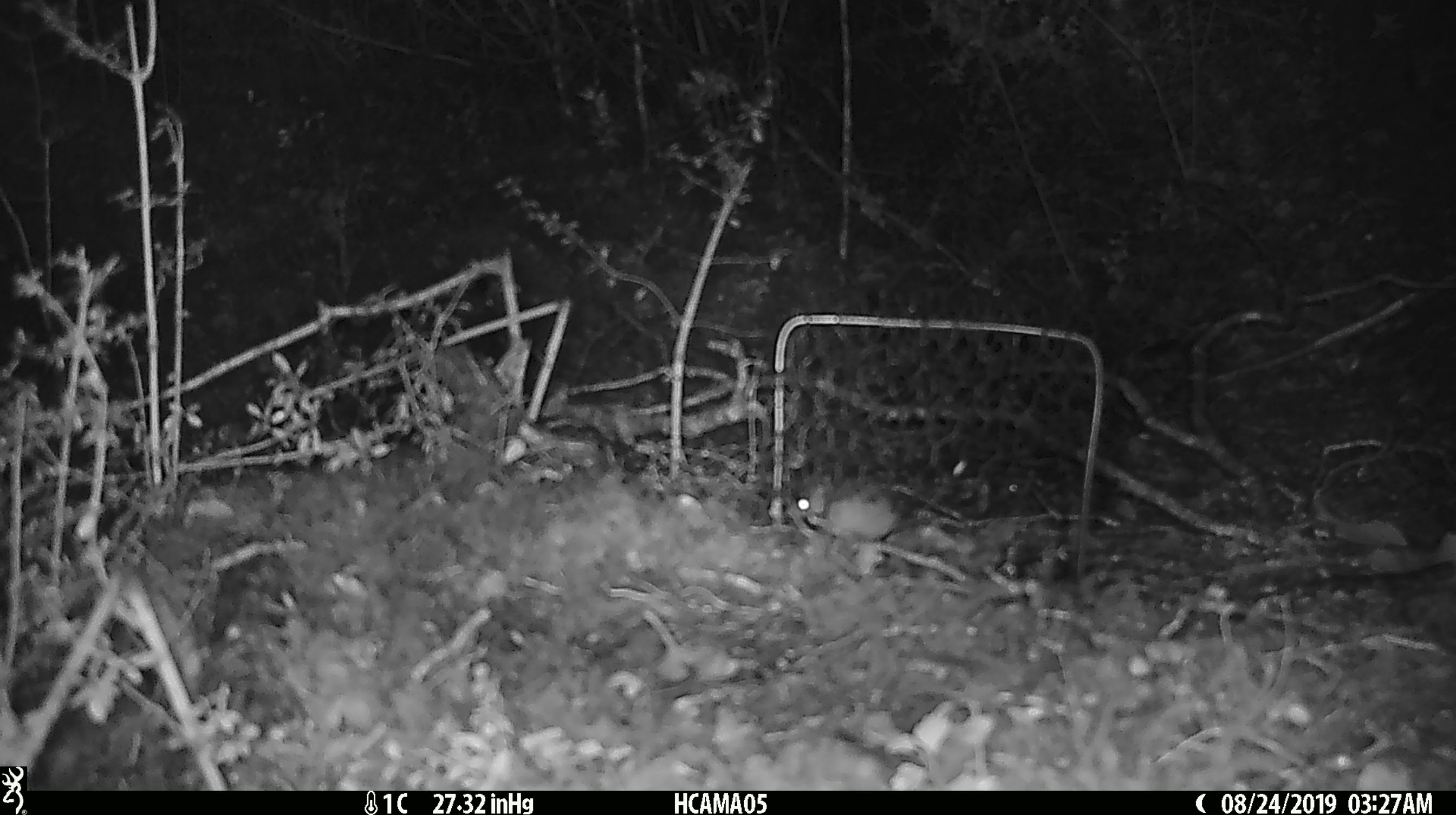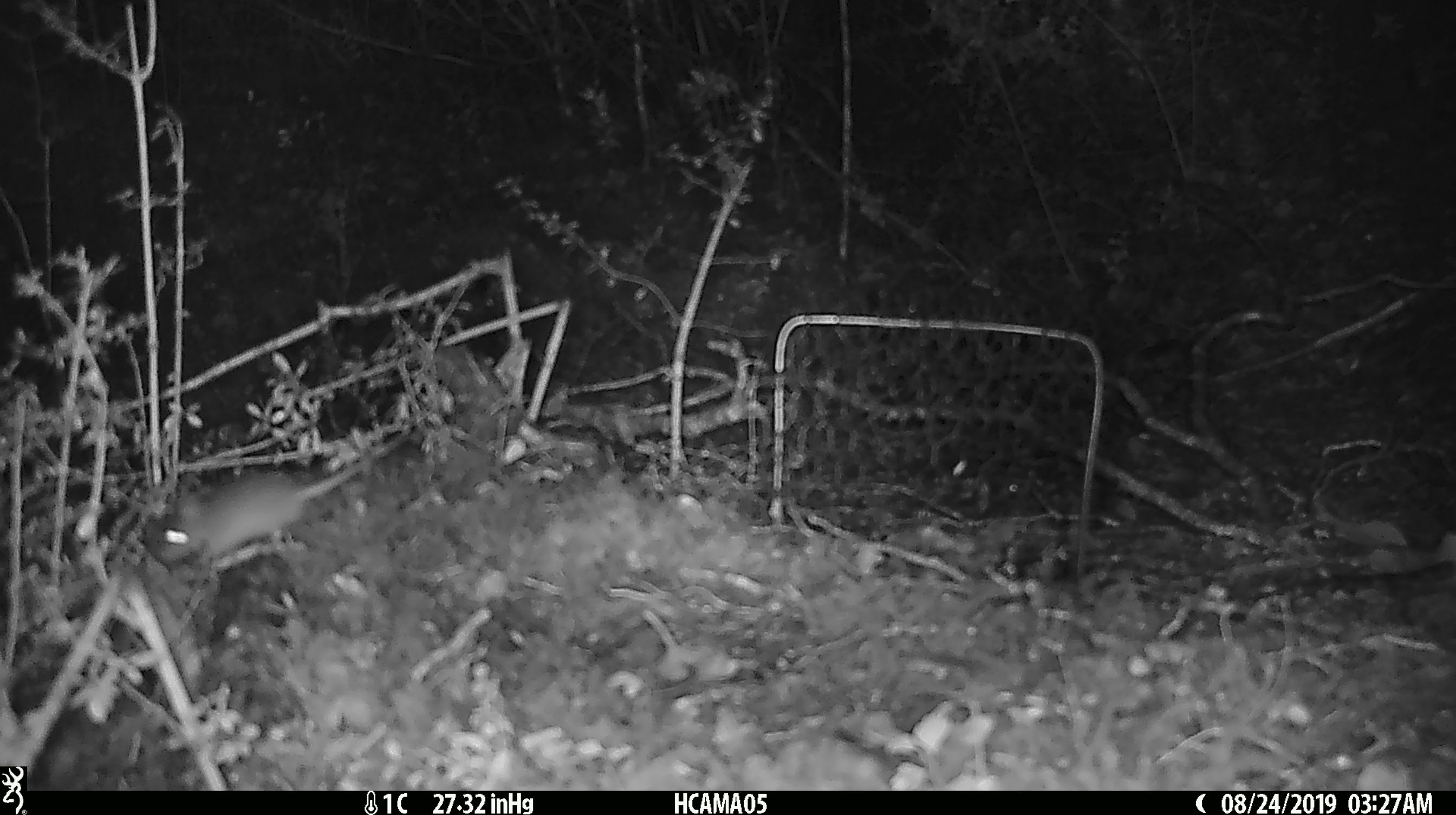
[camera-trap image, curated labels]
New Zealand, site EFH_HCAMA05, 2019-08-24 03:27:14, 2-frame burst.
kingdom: Animalia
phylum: Chordata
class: Mammalia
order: Rodentia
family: Muridae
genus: Mus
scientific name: Mus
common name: mouse